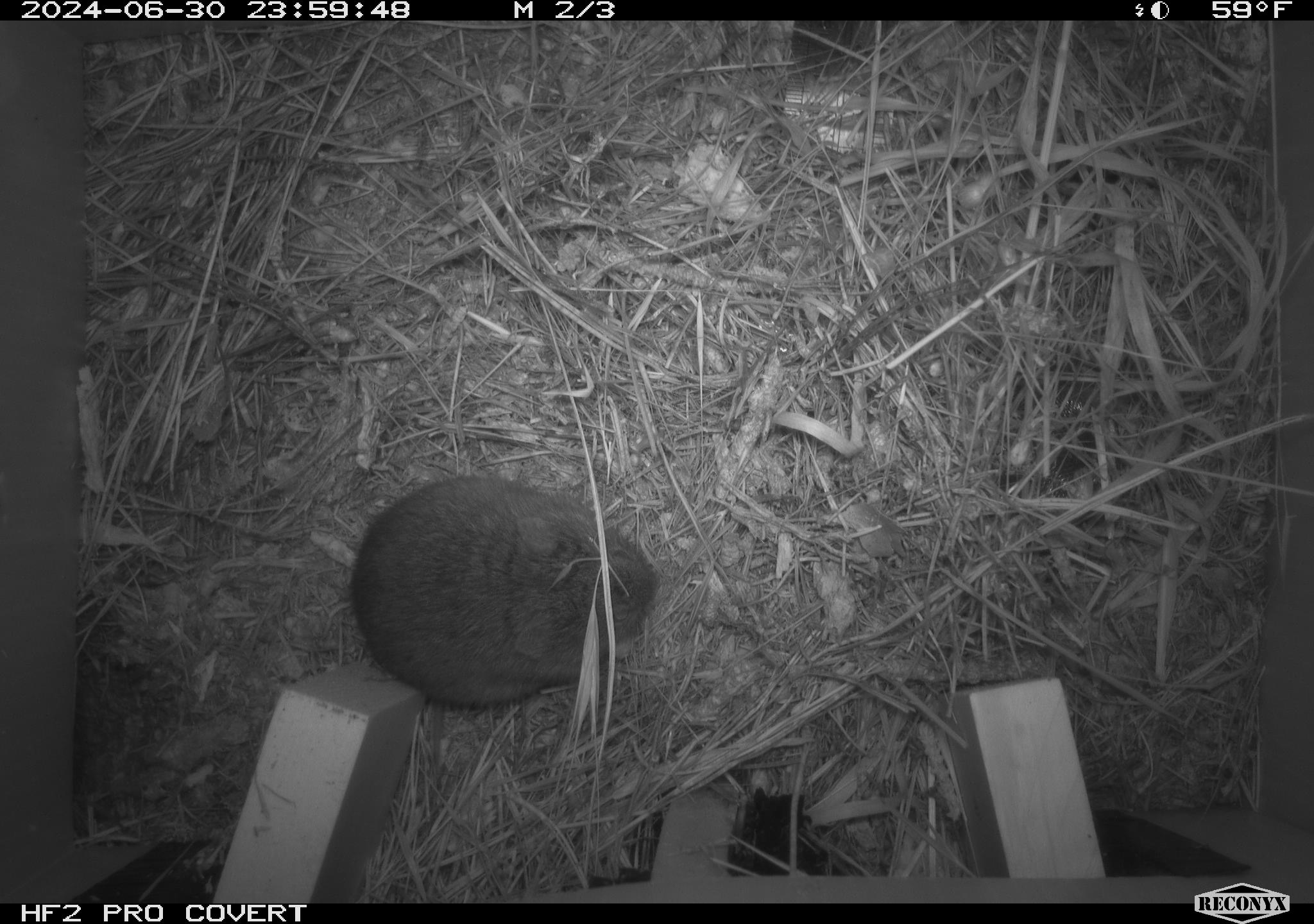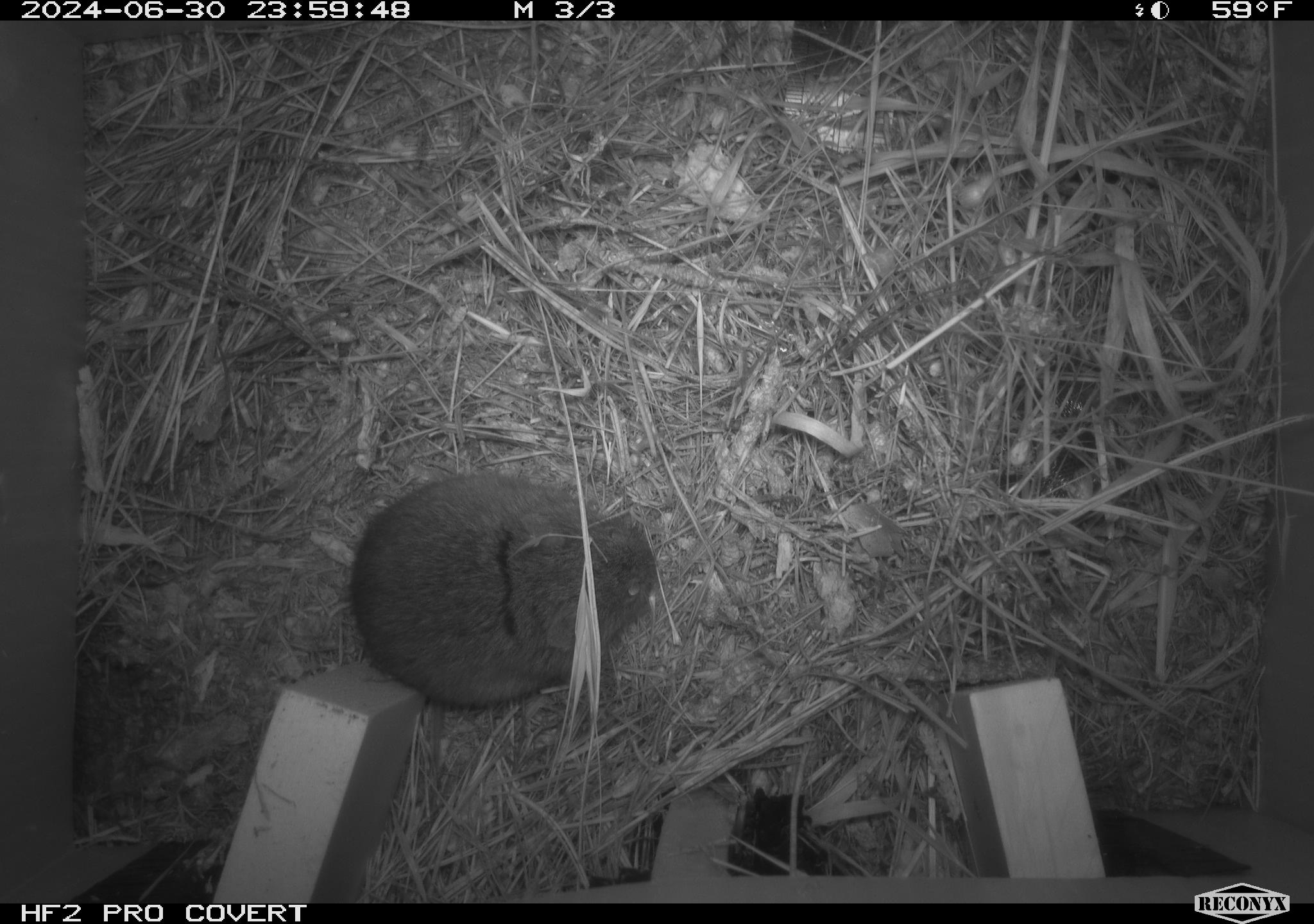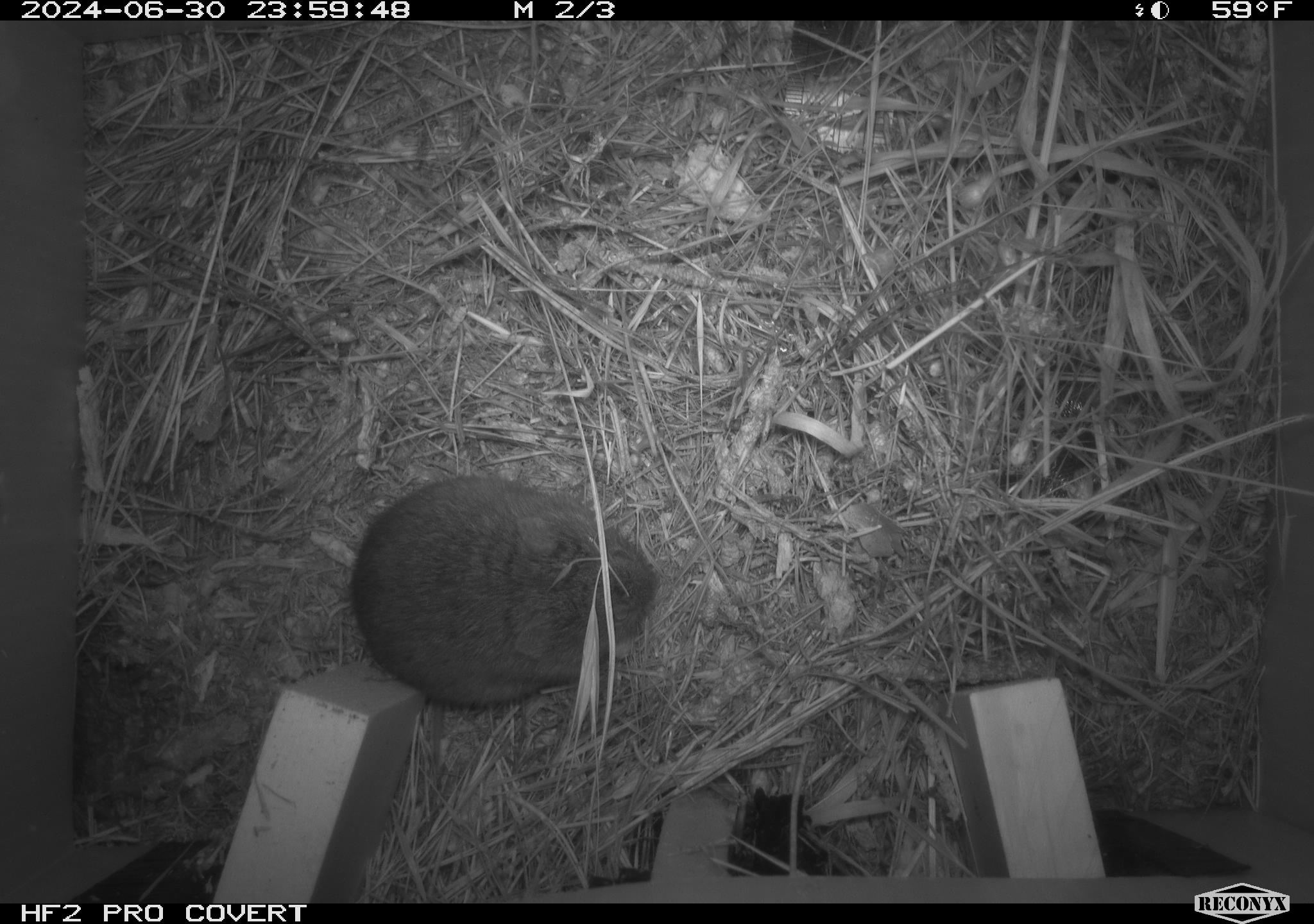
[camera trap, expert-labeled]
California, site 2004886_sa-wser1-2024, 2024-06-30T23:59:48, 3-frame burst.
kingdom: Animalia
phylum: Chordata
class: Mammalia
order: Rodentia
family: Cricetidae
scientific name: Arvicolinae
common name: voles, lemmings, and muskrats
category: arvicolinae subfamily